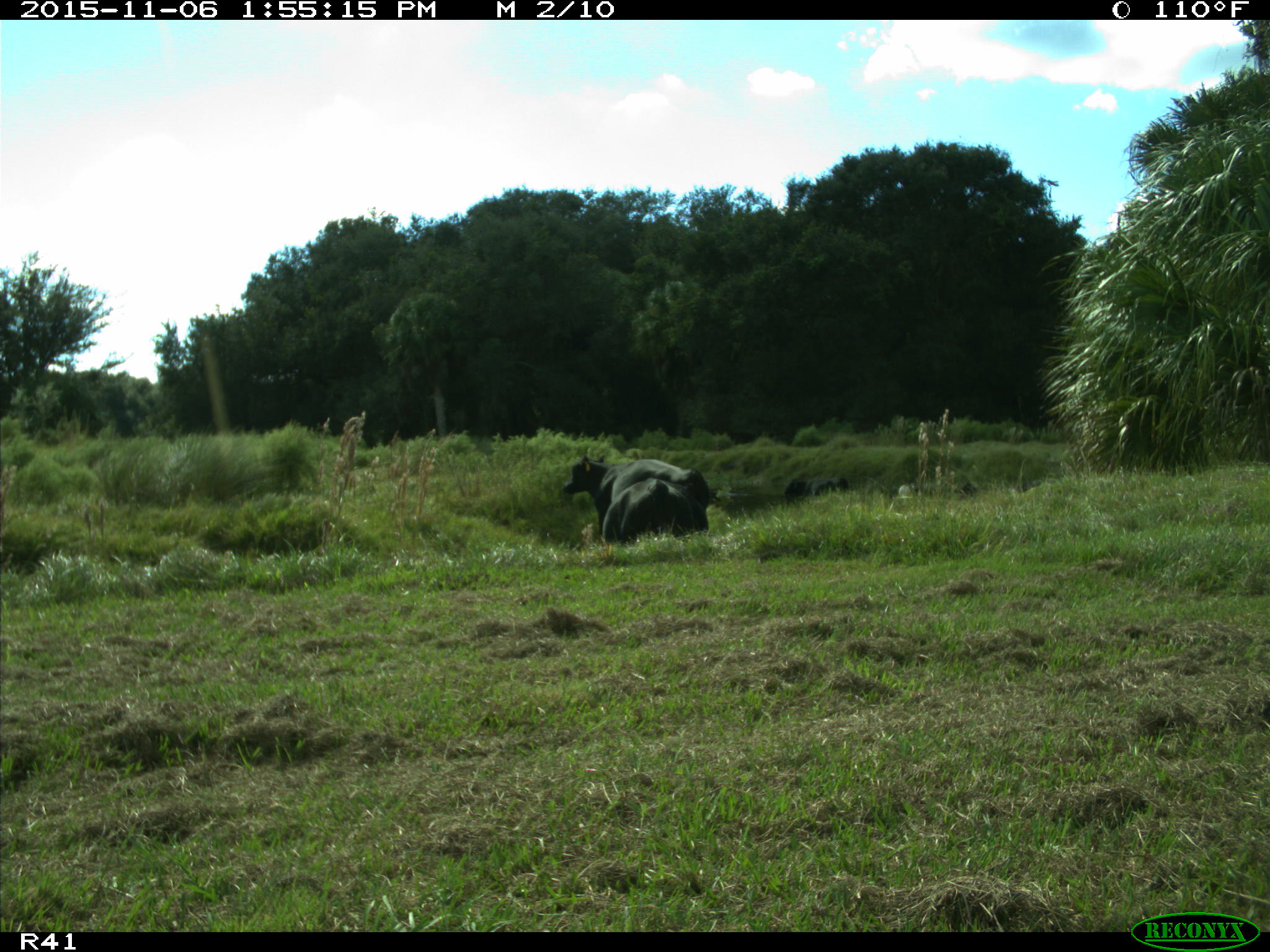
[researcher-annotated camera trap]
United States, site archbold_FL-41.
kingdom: Animalia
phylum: Chordata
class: Mammalia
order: Artiodactyla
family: Bovidae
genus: Bos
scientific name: Bos taurus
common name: domestic cow